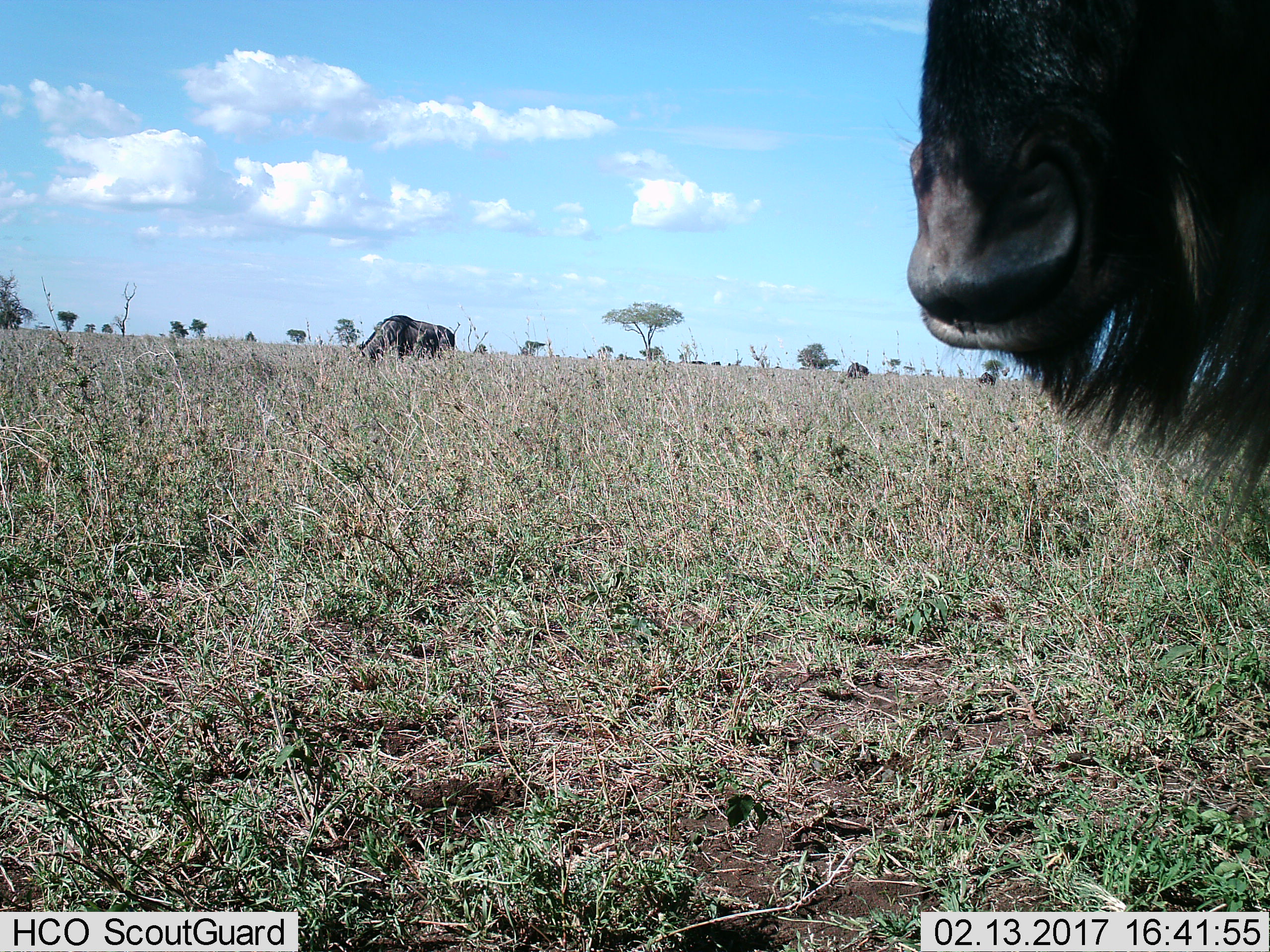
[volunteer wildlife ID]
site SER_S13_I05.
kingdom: Animalia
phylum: Chordata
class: Mammalia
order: Artiodactyla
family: Bovidae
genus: Connochaetes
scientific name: Connochaetes taurinus taurinus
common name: blue wildebeest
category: wildebeestblue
Wildebeestblue (blue wildebeest) (Connochaetes taurinus taurinus), count 2. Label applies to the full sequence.